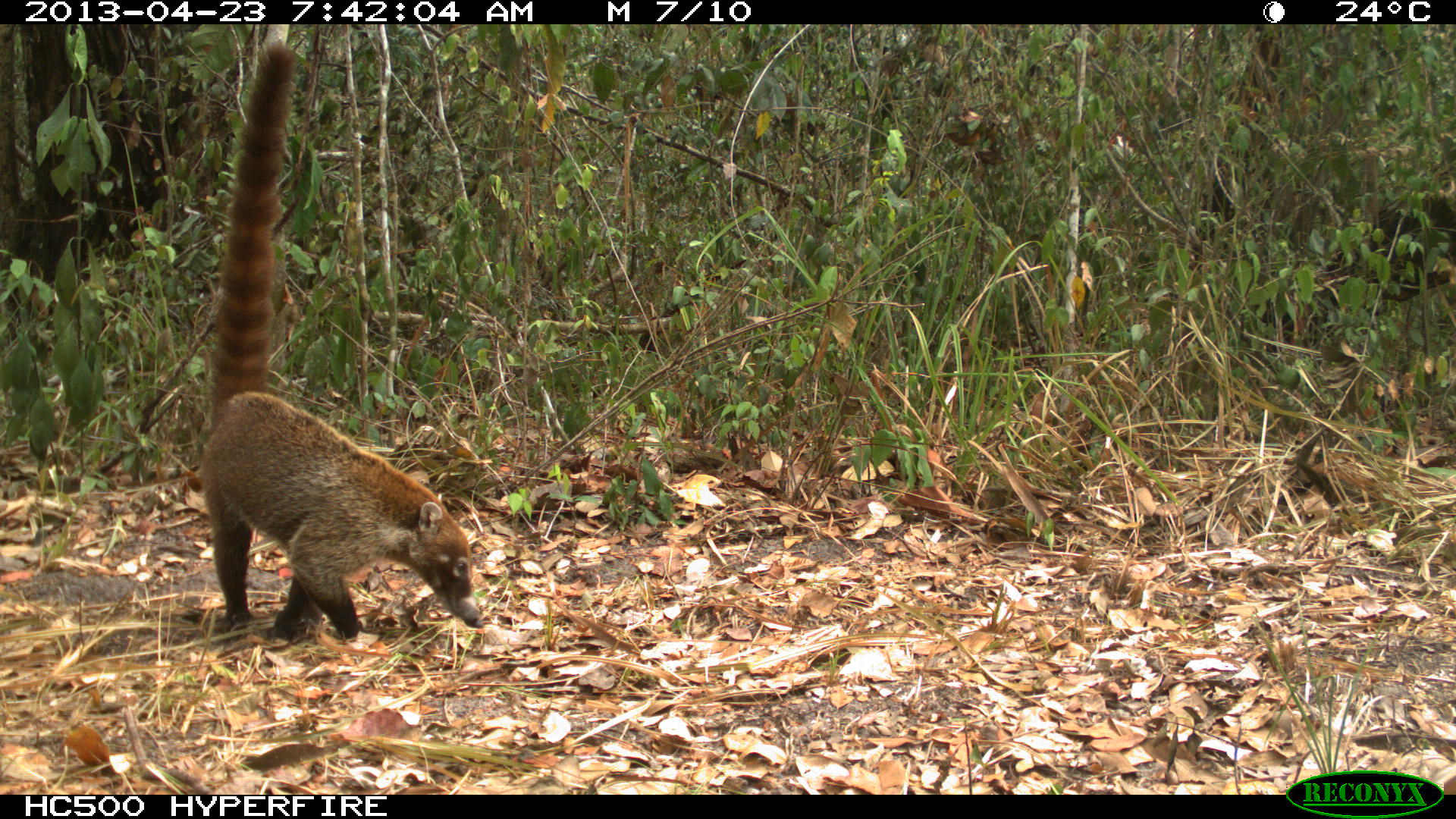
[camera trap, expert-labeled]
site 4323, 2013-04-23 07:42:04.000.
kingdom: Animalia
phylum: Chordata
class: Mammalia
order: Carnivora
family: Procyonidae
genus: Nasua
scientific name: Nasua narica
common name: white-nosed coati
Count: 1.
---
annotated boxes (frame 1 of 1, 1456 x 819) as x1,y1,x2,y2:
nasua narica: 199,36,480,643